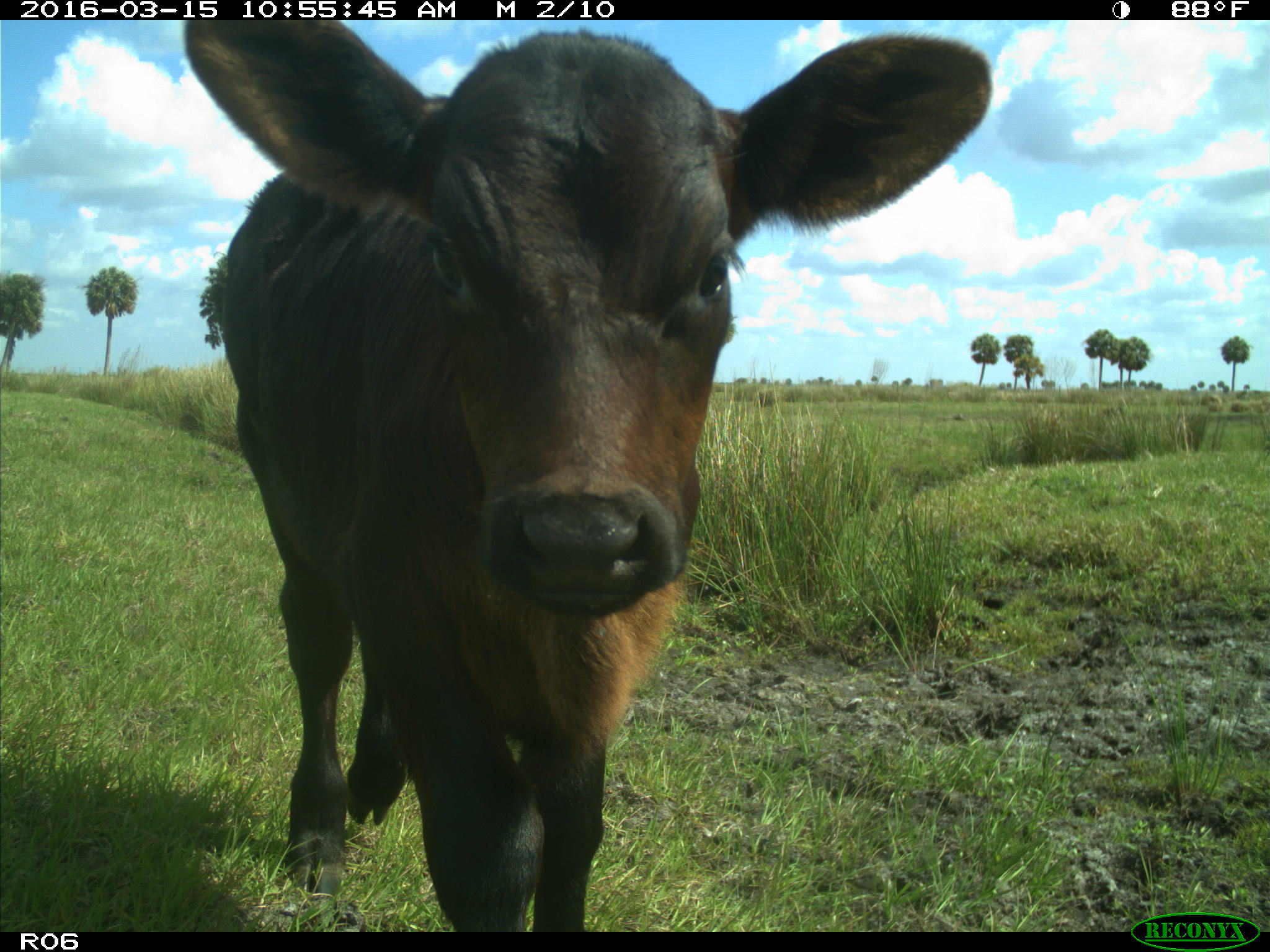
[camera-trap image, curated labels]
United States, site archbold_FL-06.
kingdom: Animalia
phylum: Chordata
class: Mammalia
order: Artiodactyla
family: Bovidae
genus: Bos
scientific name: Bos taurus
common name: domestic cow